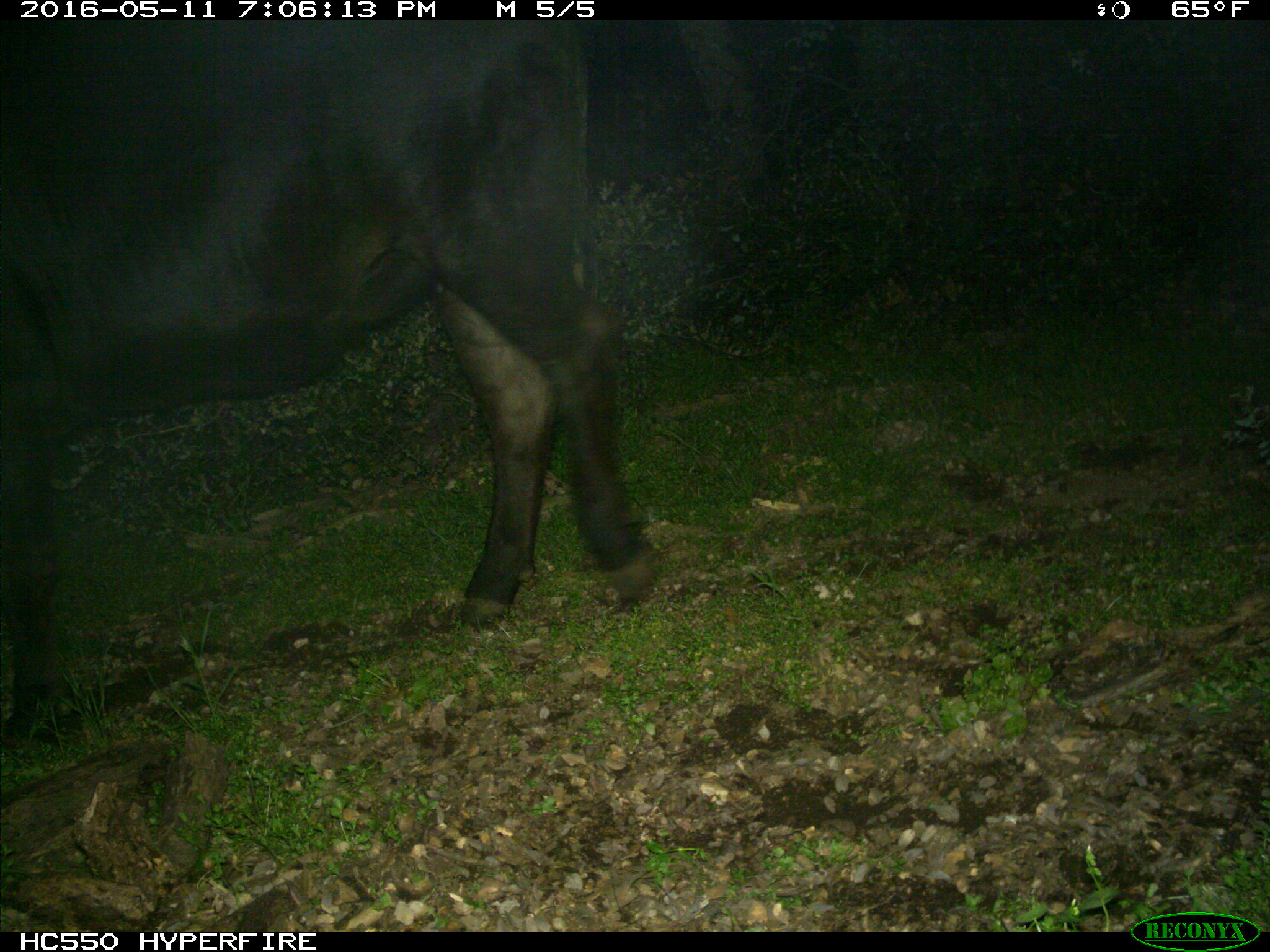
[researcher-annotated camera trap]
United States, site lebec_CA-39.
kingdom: Animalia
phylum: Chordata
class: Mammalia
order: Artiodactyla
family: Bovidae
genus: Bos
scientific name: Bos taurus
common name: domestic cow